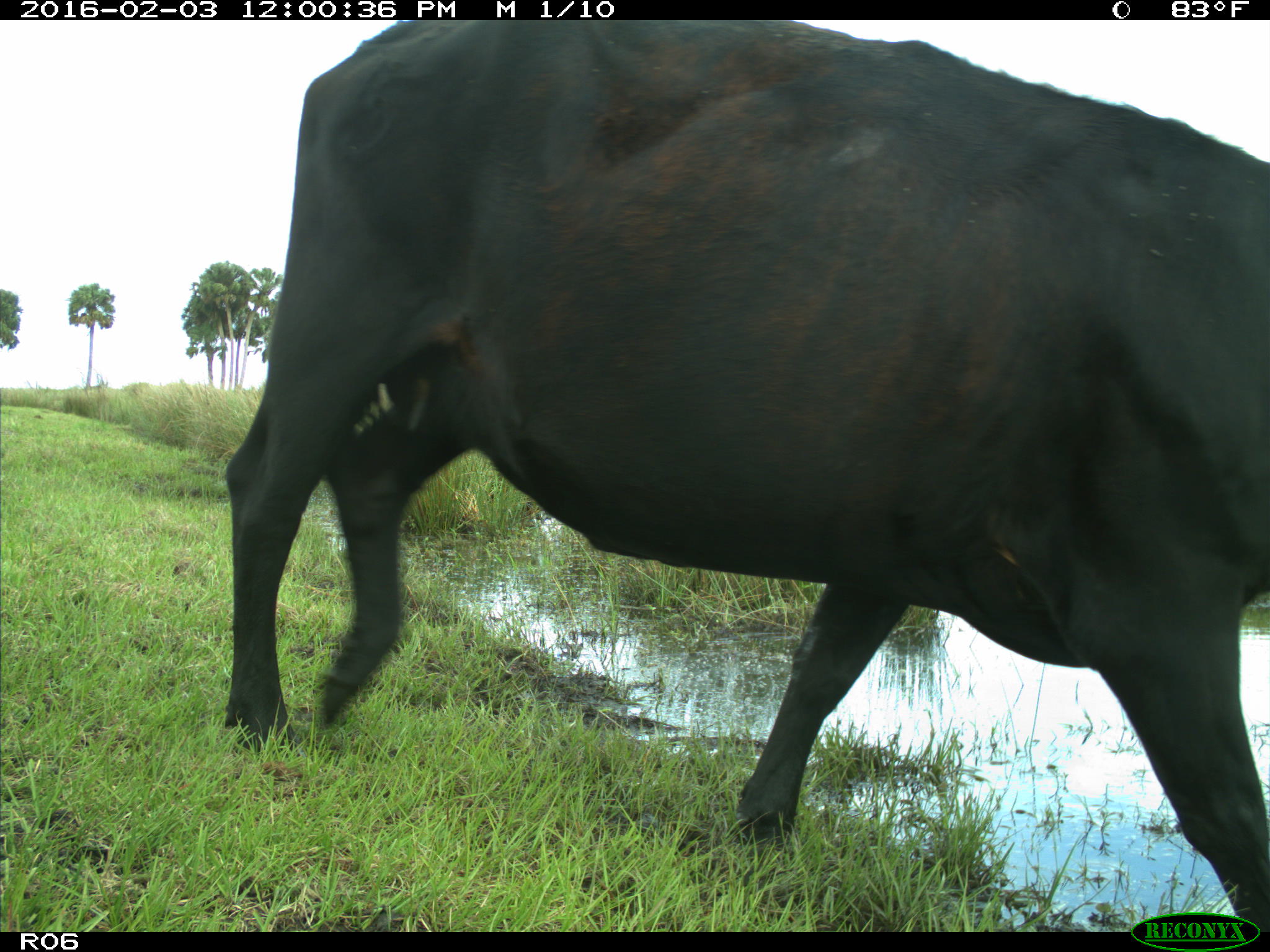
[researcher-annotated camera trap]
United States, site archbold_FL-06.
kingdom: Animalia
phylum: Chordata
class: Mammalia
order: Artiodactyla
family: Bovidae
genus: Bos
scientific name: Bos taurus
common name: domestic cow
Bos taurus (domestic cow).